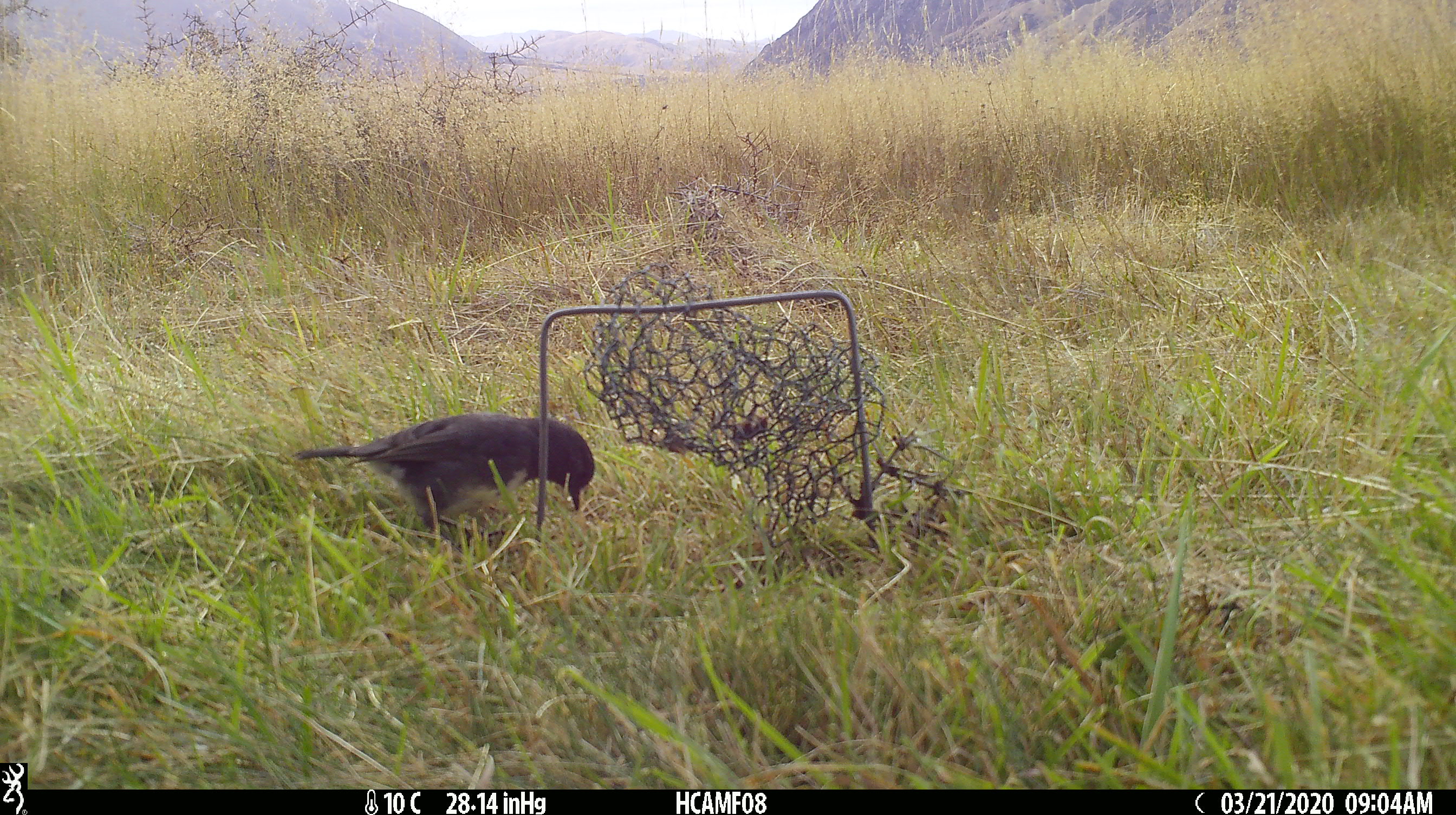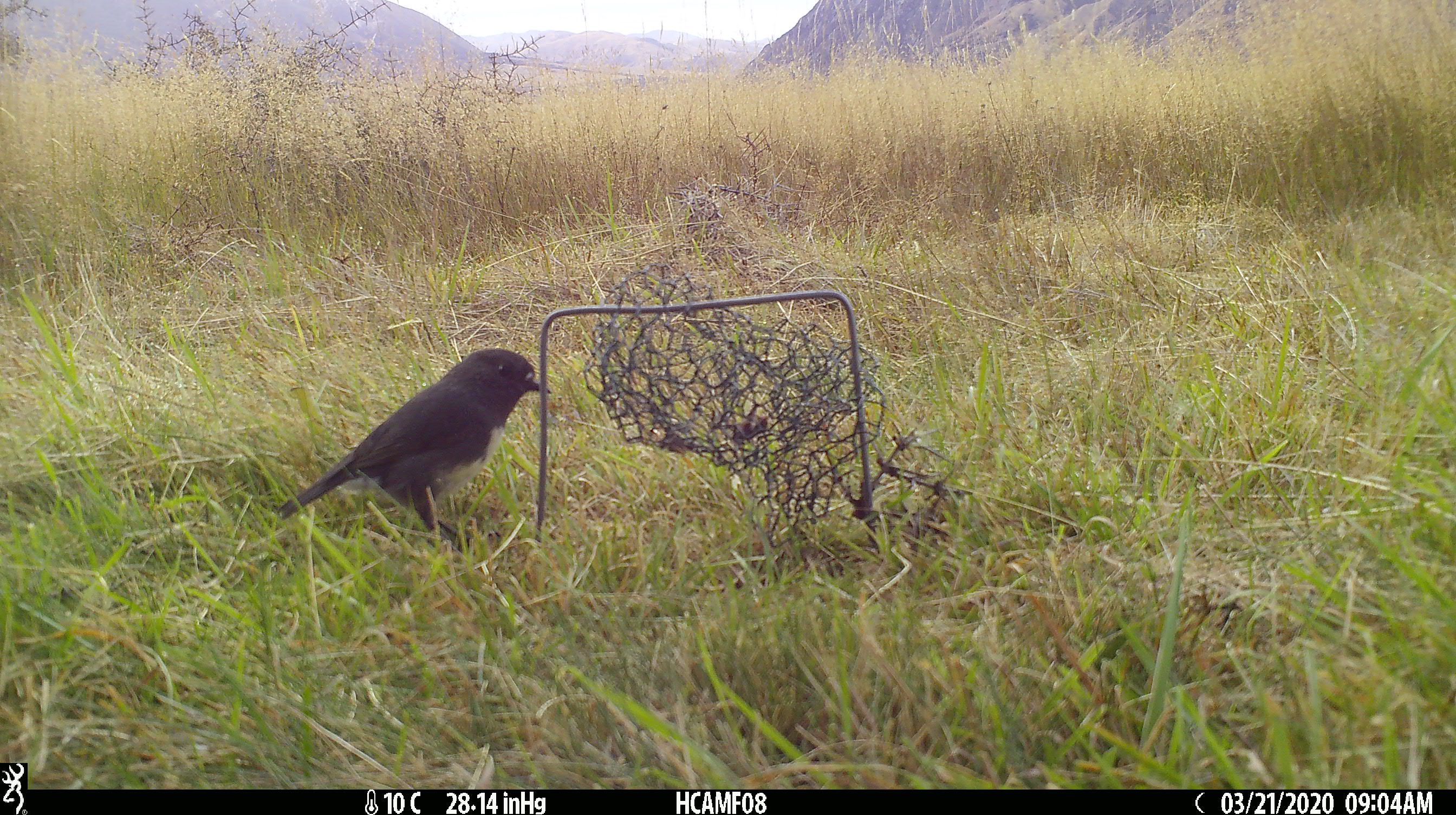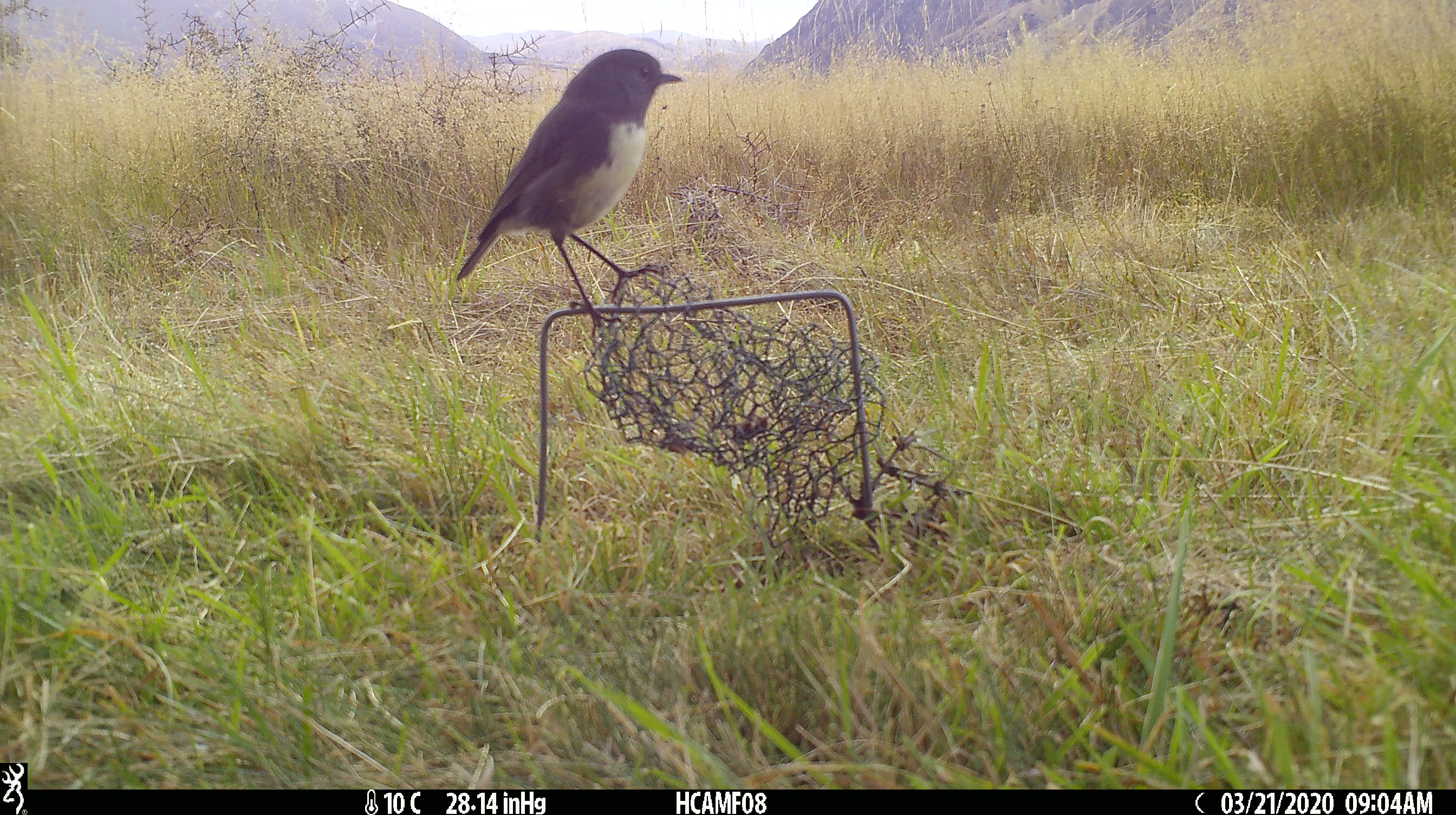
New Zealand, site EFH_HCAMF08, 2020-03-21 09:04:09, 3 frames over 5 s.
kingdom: Animalia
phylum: Chordata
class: Aves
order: Passeriformes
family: Petroicidae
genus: Petroica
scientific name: Petroica australis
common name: new zealand robin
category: robin